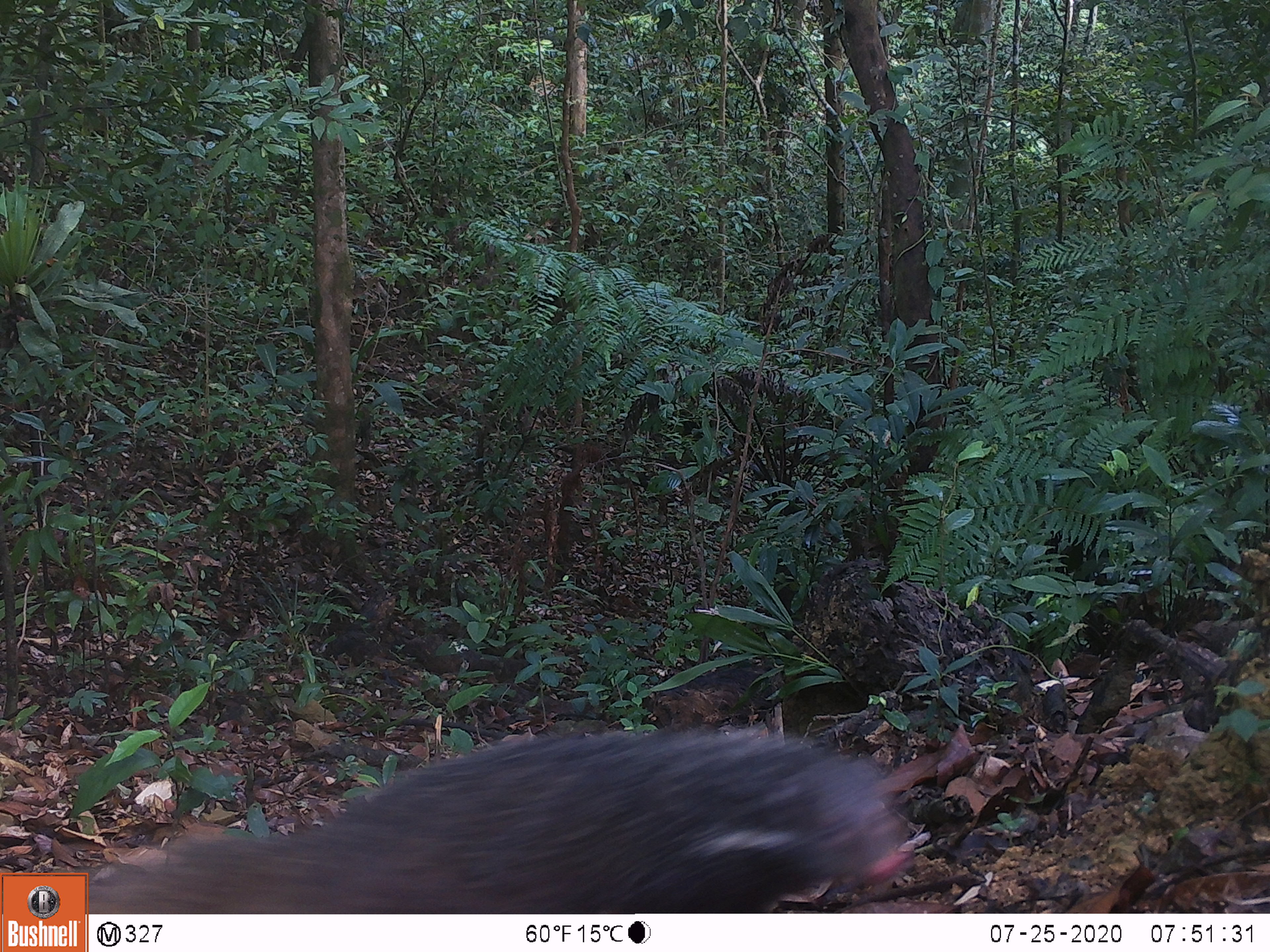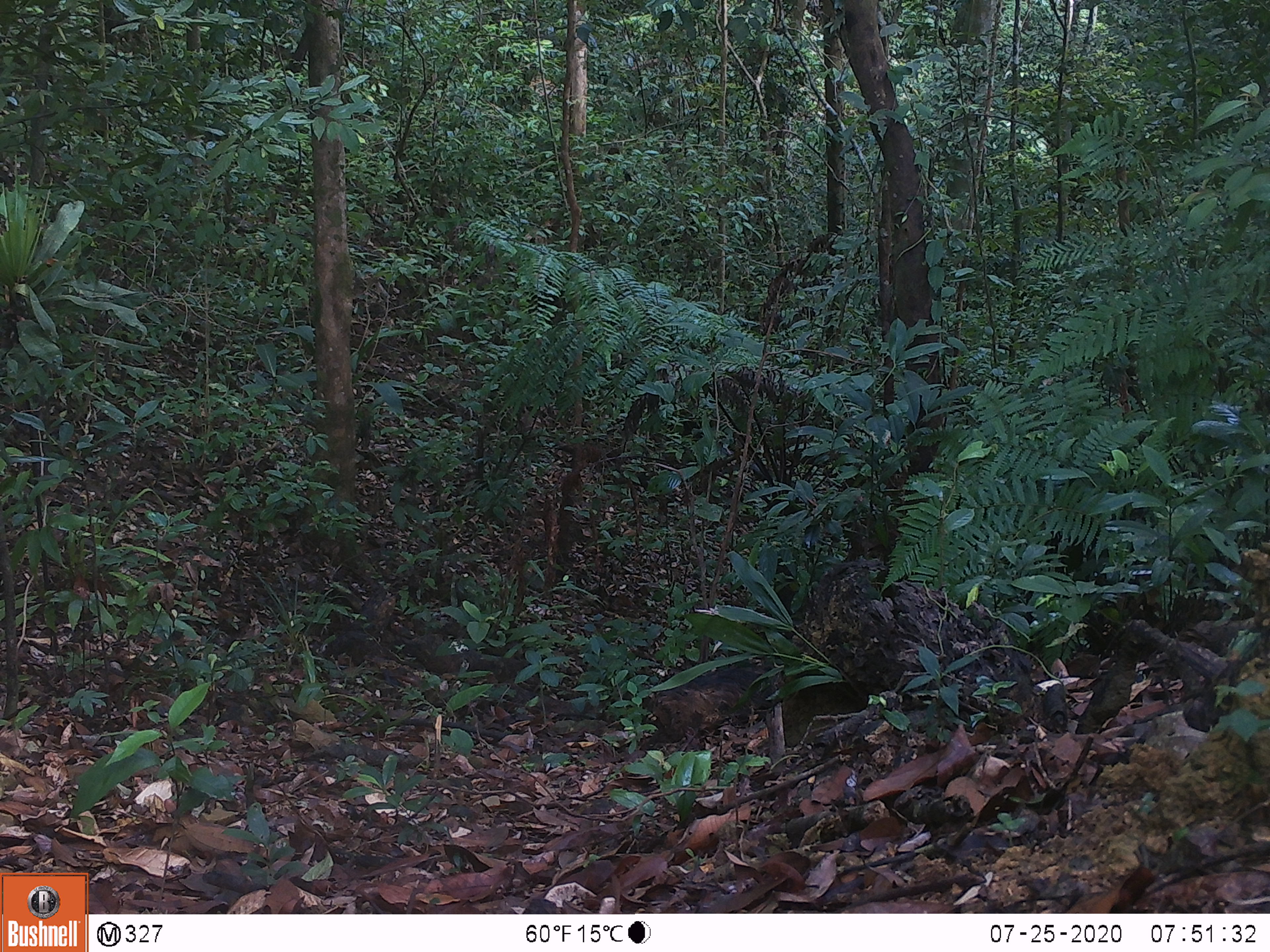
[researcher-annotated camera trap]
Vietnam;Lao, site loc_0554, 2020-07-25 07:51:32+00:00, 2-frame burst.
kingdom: Animalia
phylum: Chordata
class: Mammalia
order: Carnivora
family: Herpestidae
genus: Urva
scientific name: Urva urva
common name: crab-eating mongoose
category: crab eating mongoose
Crab eating mongoose (crab-eating mongoose) (Urva urva). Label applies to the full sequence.